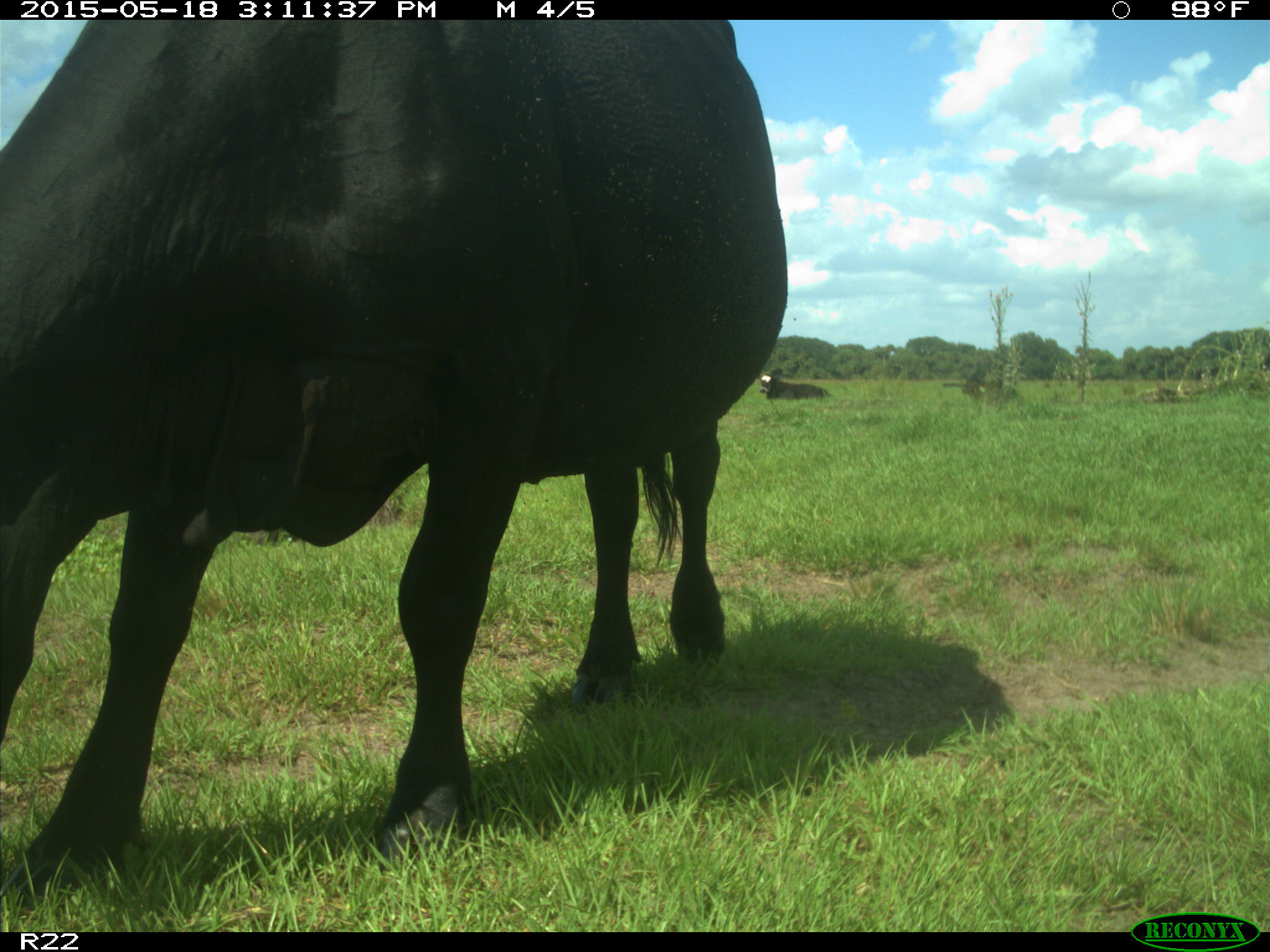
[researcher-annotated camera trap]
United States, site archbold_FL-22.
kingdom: Animalia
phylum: Chordata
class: Mammalia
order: Artiodactyla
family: Bovidae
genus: Bos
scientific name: Bos taurus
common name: domestic cow